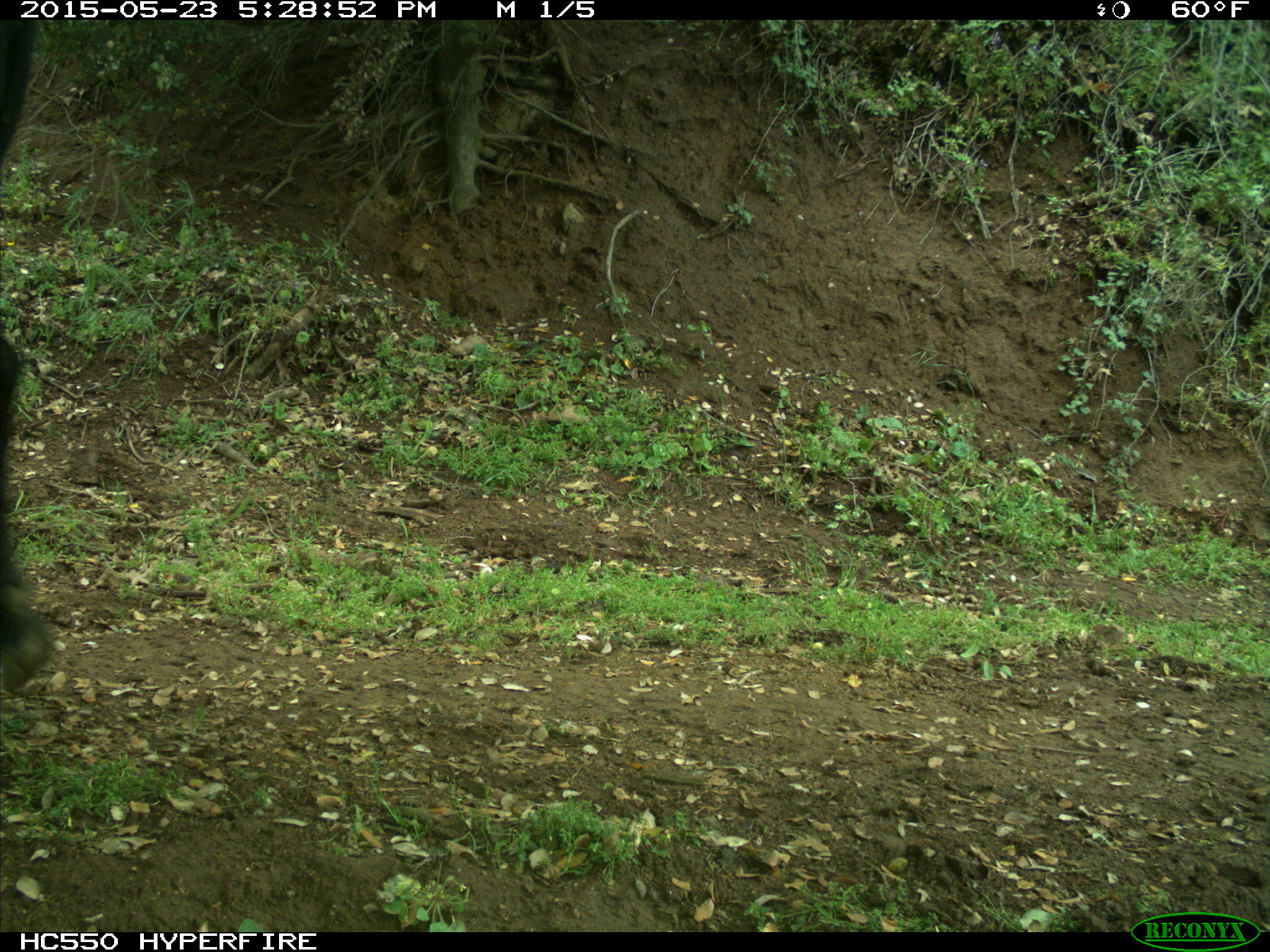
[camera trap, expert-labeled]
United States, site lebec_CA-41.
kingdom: Animalia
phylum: Chordata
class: Mammalia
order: Artiodactyla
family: Bovidae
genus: Bos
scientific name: Bos taurus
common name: domestic cow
Bos taurus (domestic cow).